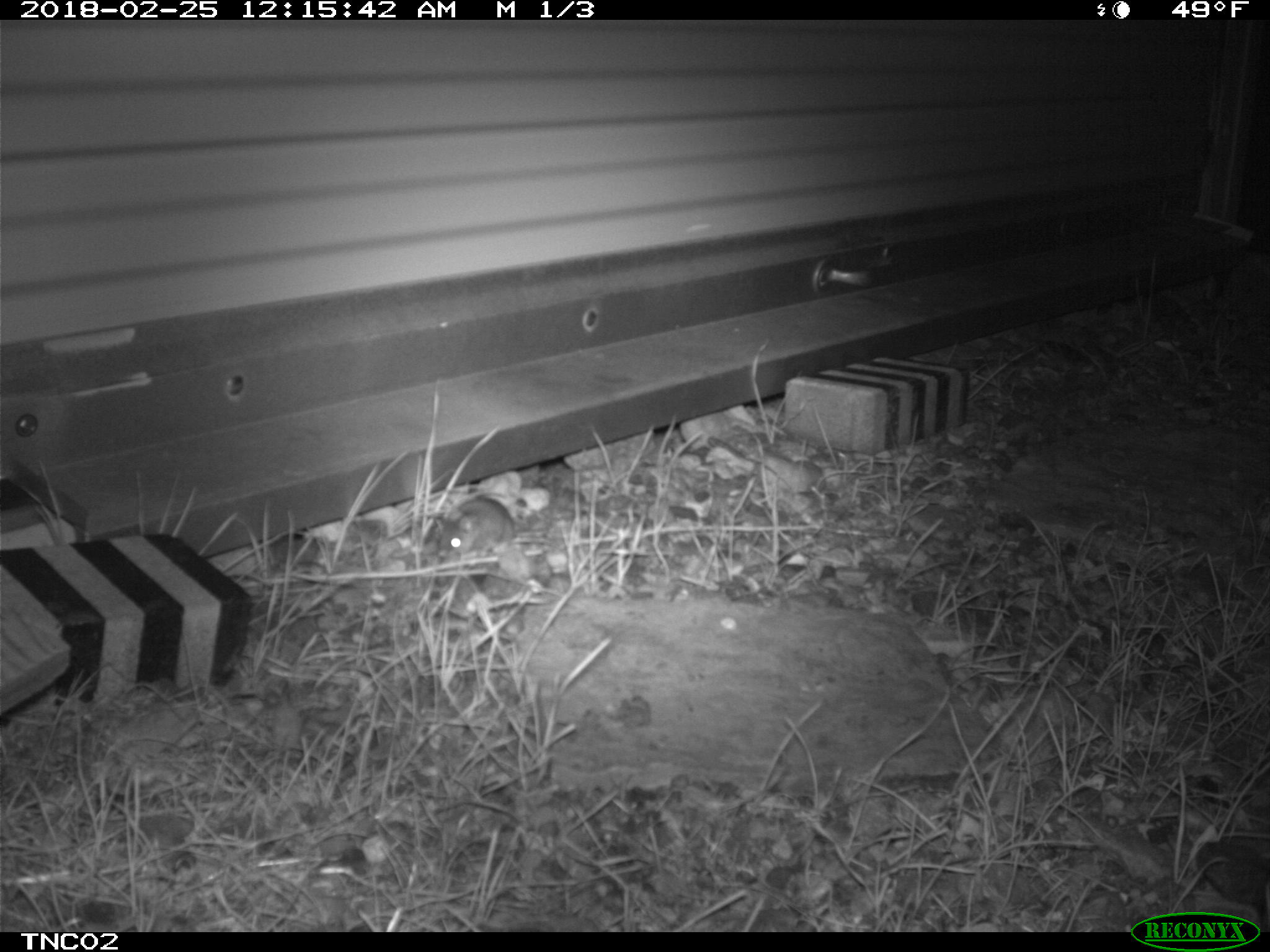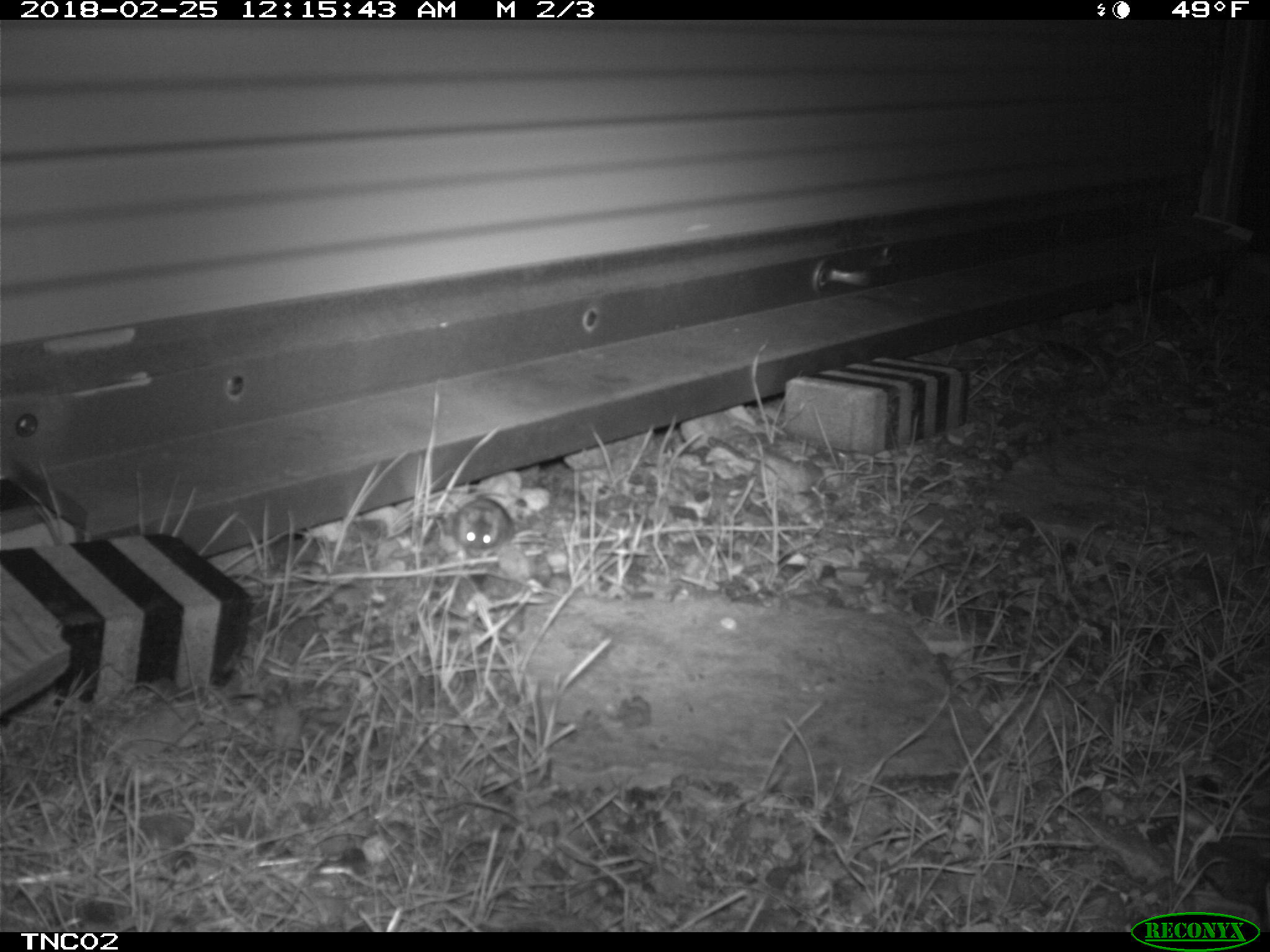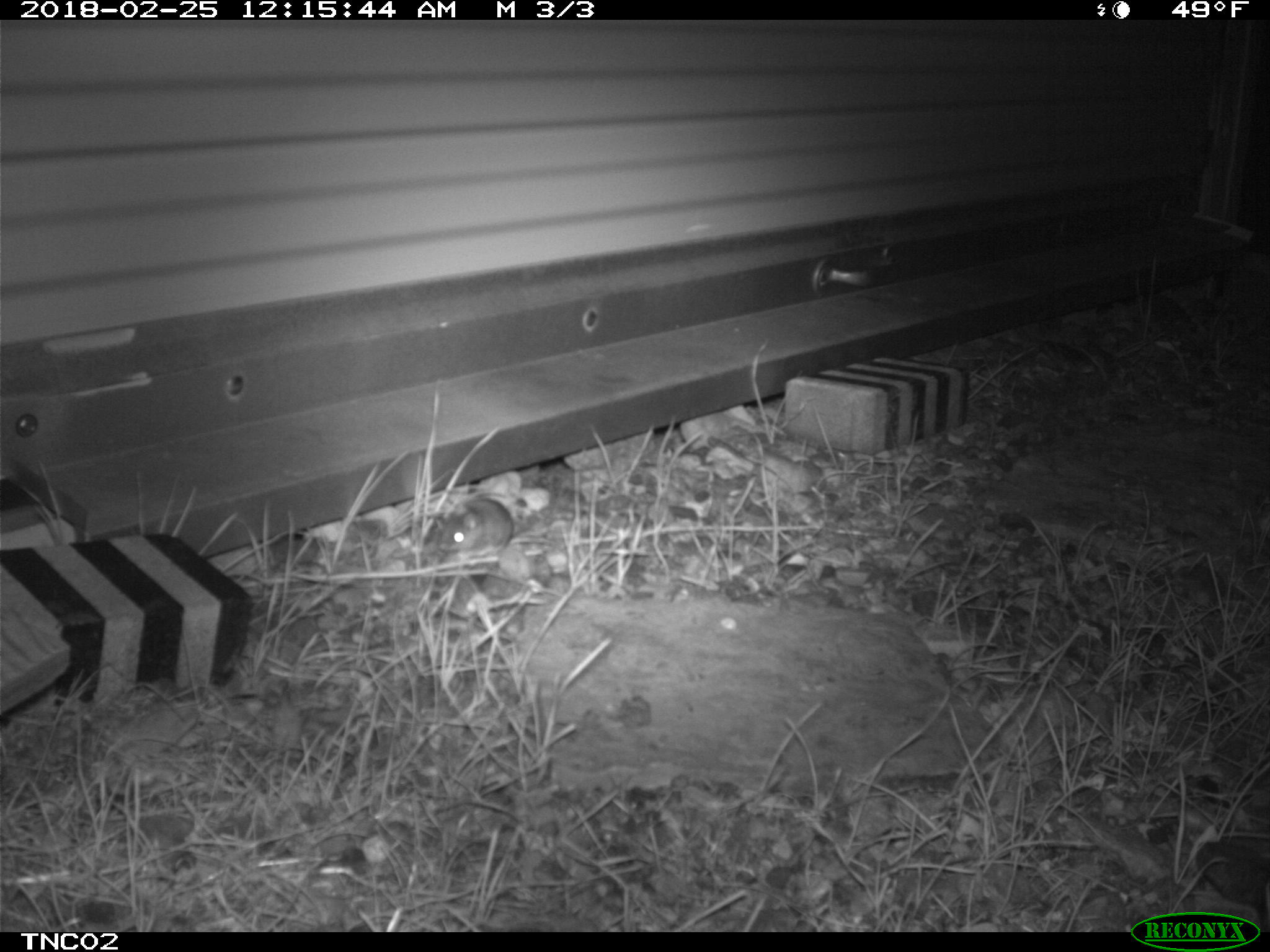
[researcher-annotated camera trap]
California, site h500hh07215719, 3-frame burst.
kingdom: Animalia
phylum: Chordata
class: Mammalia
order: Rodentia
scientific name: Rodentia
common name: rodent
Rodent (Rodentia).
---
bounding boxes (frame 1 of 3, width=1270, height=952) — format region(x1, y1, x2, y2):
rodent: region(433, 496, 516, 560)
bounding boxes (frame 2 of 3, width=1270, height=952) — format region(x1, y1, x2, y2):
rodent: region(448, 491, 514, 557)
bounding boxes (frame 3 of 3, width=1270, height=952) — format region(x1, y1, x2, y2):
rodent: region(438, 499, 513, 553)